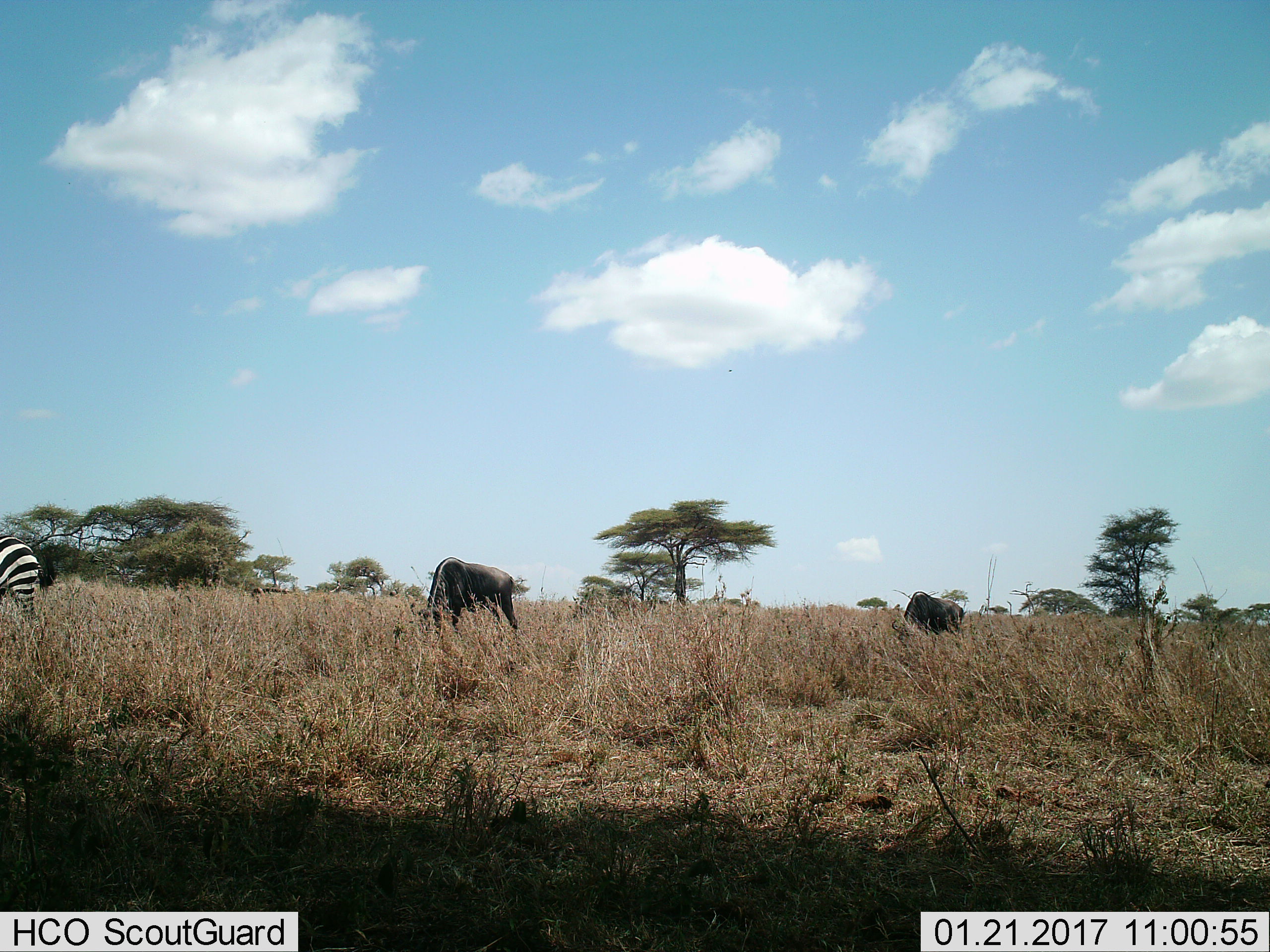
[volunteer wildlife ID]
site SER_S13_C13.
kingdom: Animalia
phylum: Chordata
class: Mammalia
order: Artiodactyla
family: Bovidae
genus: Connochaetes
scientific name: Connochaetes taurinus taurinus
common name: blue wildebeest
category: wildebeestblue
Wildebeestblue (blue wildebeest) (Connochaetes taurinus taurinus), count 2. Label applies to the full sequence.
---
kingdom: Animalia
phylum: Chordata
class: Mammalia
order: Perissodactyla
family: Equidae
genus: Equus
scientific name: Equus quagga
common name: plains zebra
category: zebraplains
Zebraplains (plains zebra) (Equus quagga), count 1. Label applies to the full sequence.